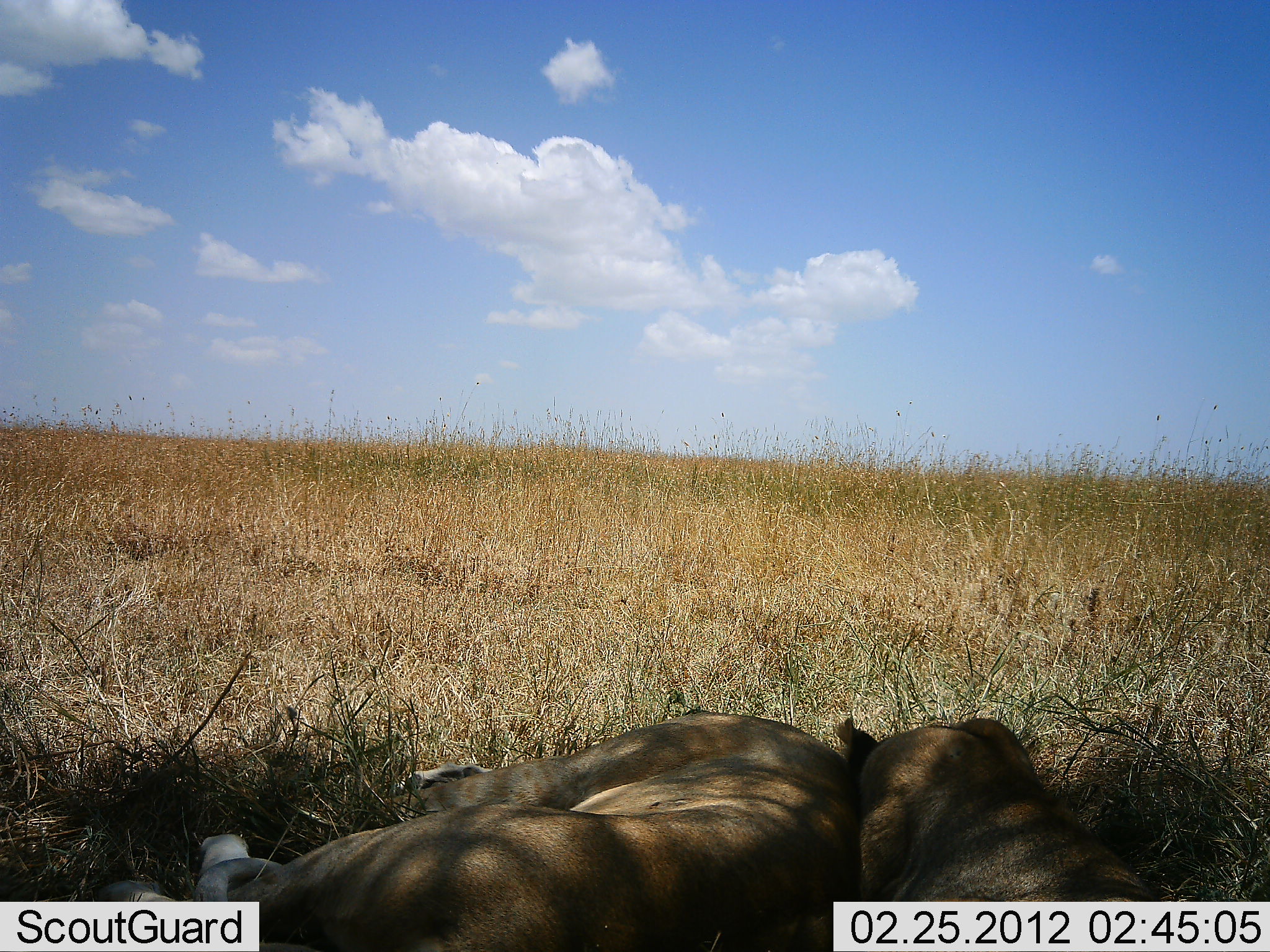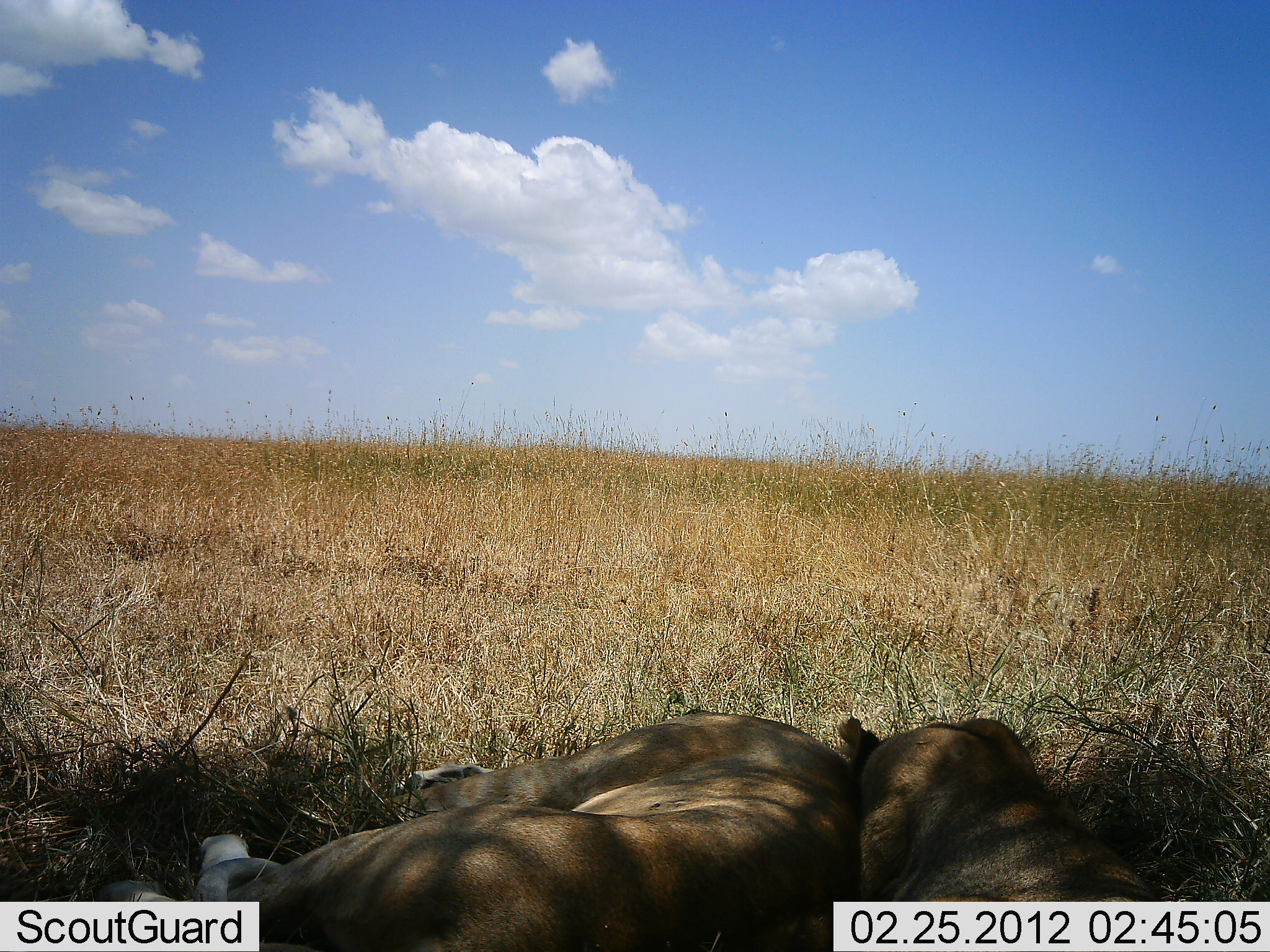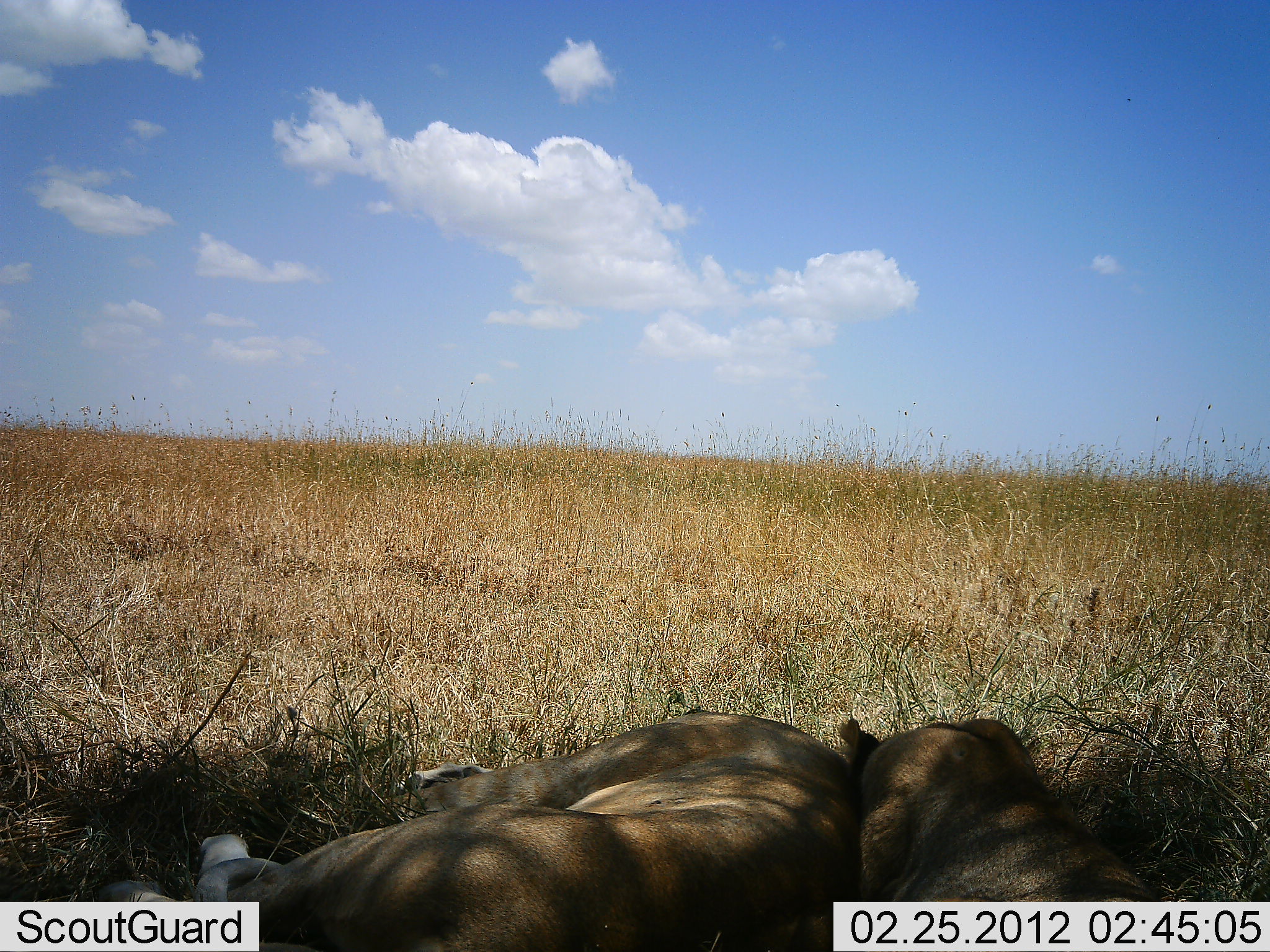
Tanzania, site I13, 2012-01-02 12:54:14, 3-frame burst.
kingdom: Animalia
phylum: Chordata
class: Mammalia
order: Carnivora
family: Felidae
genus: Panthera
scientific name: Panthera leo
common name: lion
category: lionfemale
Lionfemale (lion) (Panthera leo), count 2. Behavior (volunteer vote fractions): standing 0%, resting 100%, moving 0%, interacting 0%. Young present (vote fraction): 0%. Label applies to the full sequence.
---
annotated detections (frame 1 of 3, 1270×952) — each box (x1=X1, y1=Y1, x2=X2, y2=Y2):
animal: (x1=91, y1=709, x2=876, y2=950); (x1=834, y1=709, x2=1155, y2=947)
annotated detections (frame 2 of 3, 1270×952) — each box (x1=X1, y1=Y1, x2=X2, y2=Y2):
animal: (x1=86, y1=709, x2=870, y2=950); (x1=837, y1=705, x2=1155, y2=903)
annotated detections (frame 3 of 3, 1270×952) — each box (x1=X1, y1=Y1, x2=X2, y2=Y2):
animal: (x1=89, y1=709, x2=857, y2=950); (x1=836, y1=714, x2=1154, y2=900)